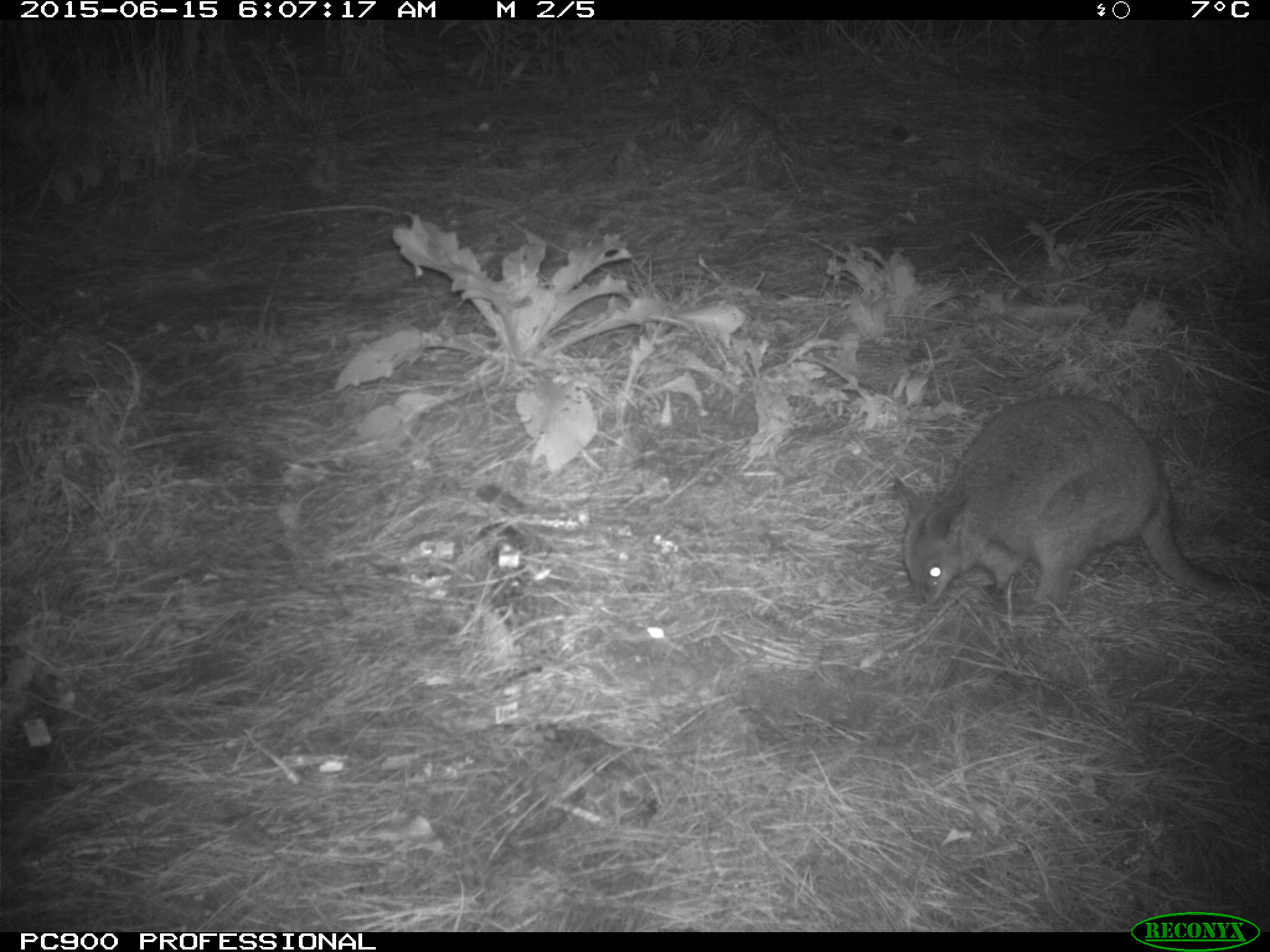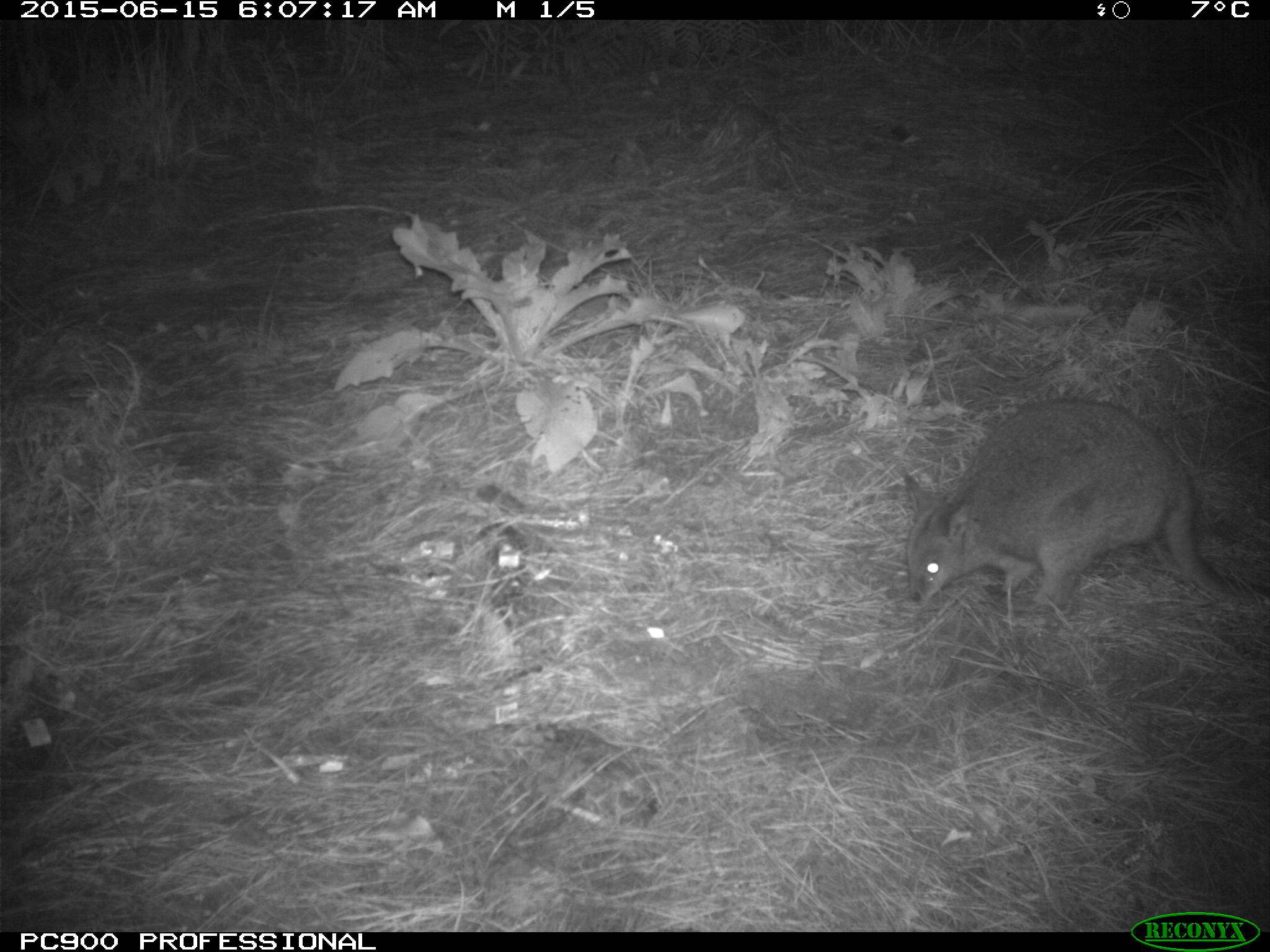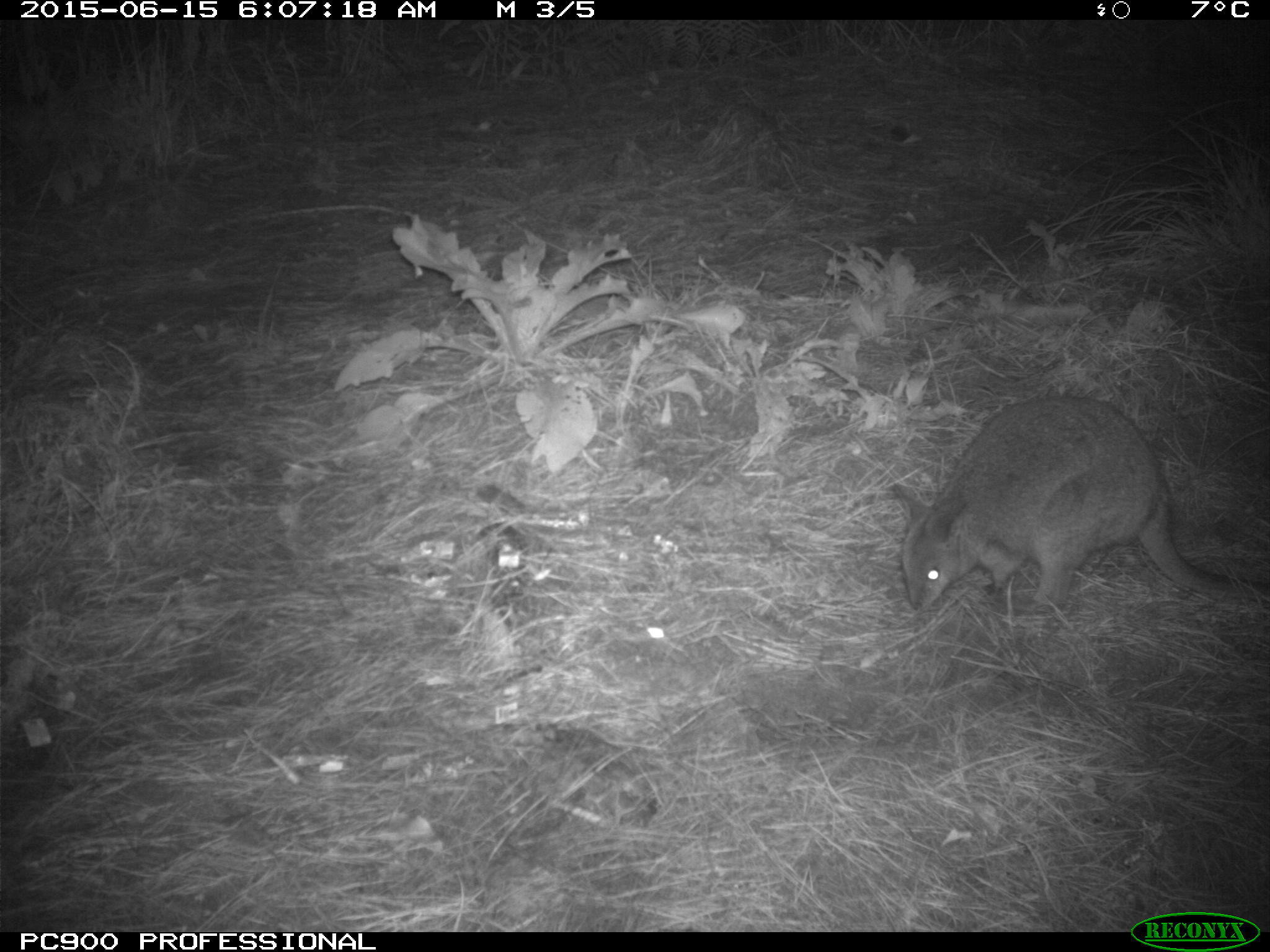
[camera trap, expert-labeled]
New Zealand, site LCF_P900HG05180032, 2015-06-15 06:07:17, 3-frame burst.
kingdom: Animalia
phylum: Chordata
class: Mammalia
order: Diprotodontia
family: Macropodidae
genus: Notamacropus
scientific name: Notamacropus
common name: wallaby